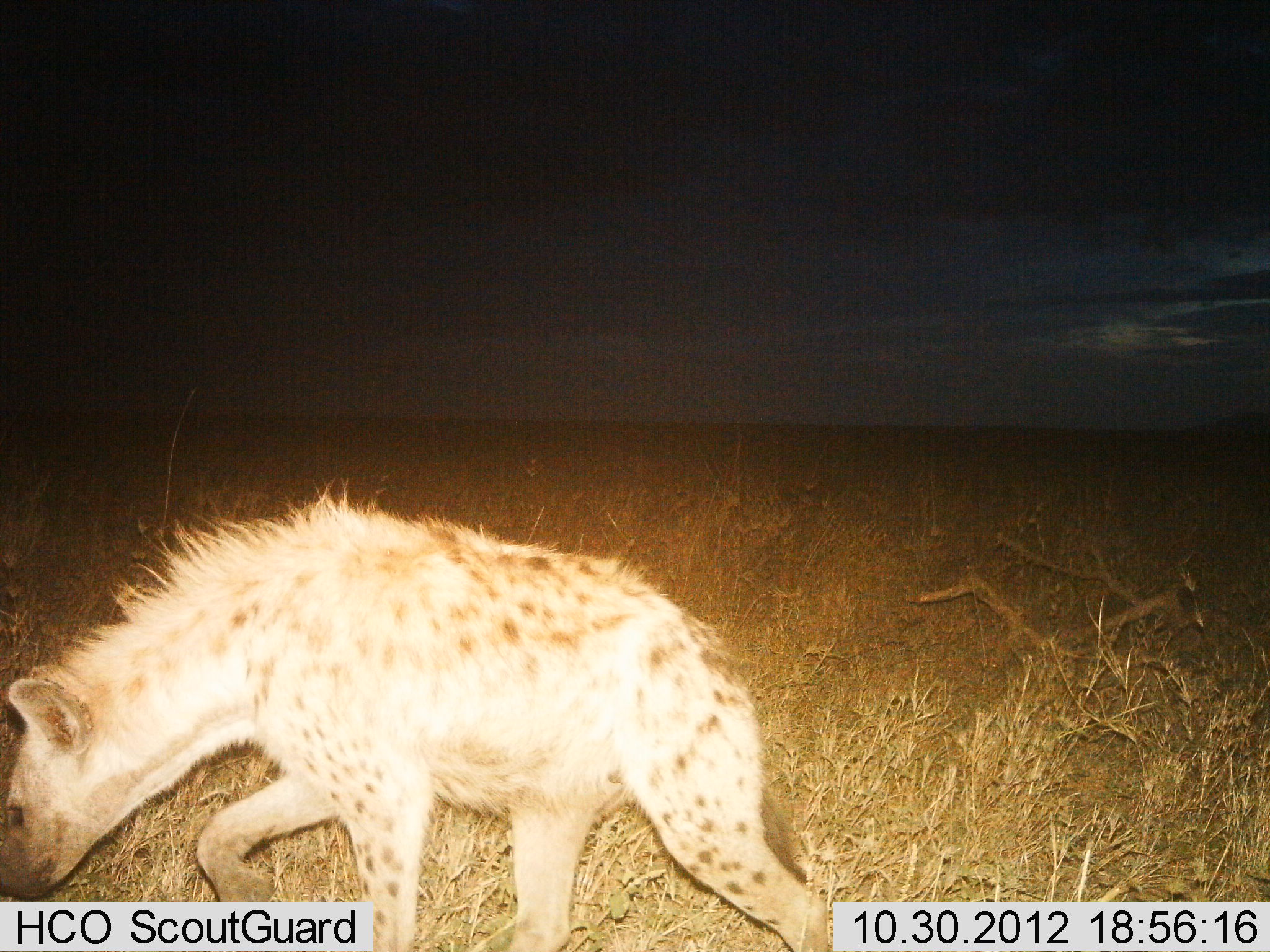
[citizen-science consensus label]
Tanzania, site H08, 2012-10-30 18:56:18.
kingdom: Animalia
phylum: Chordata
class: Mammalia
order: Carnivora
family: Hyaenidae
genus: Crocuta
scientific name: Crocuta crocuta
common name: spotted hyena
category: hyenaspotted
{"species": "hyenaspotted (spotted hyena) (Crocuta crocuta)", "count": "1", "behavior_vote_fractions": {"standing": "10%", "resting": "0%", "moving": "90%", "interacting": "0%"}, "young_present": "0%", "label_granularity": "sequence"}